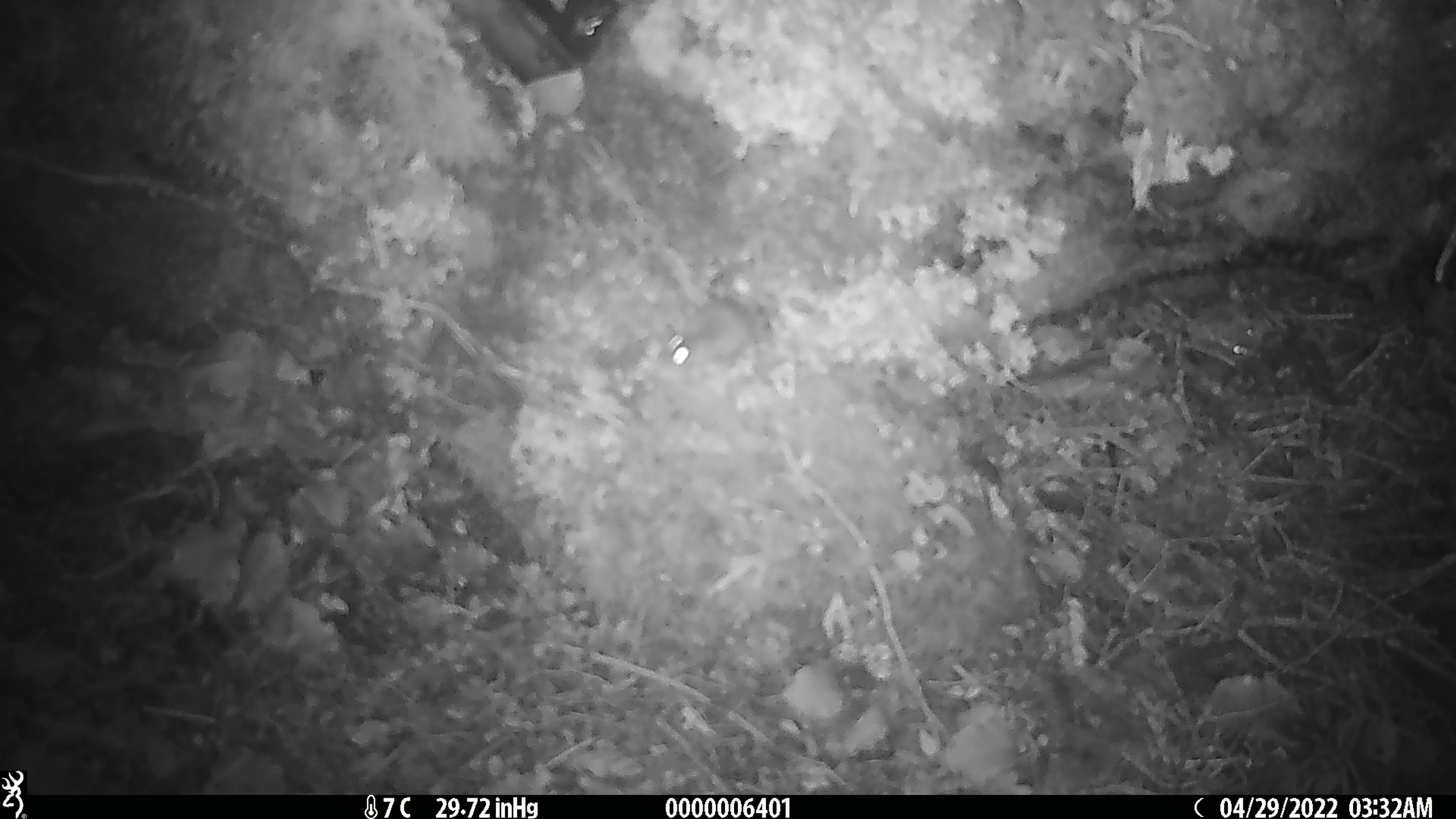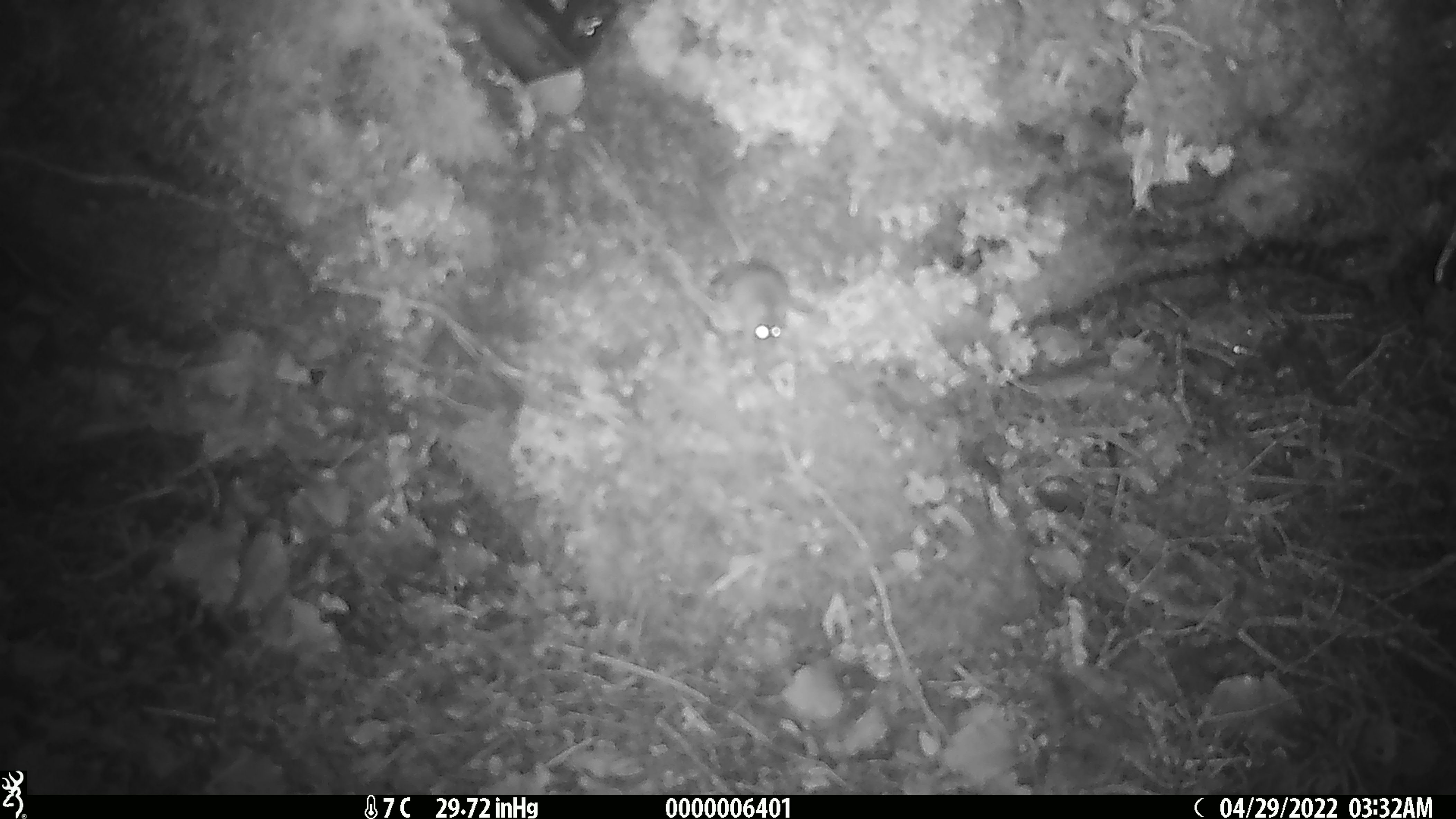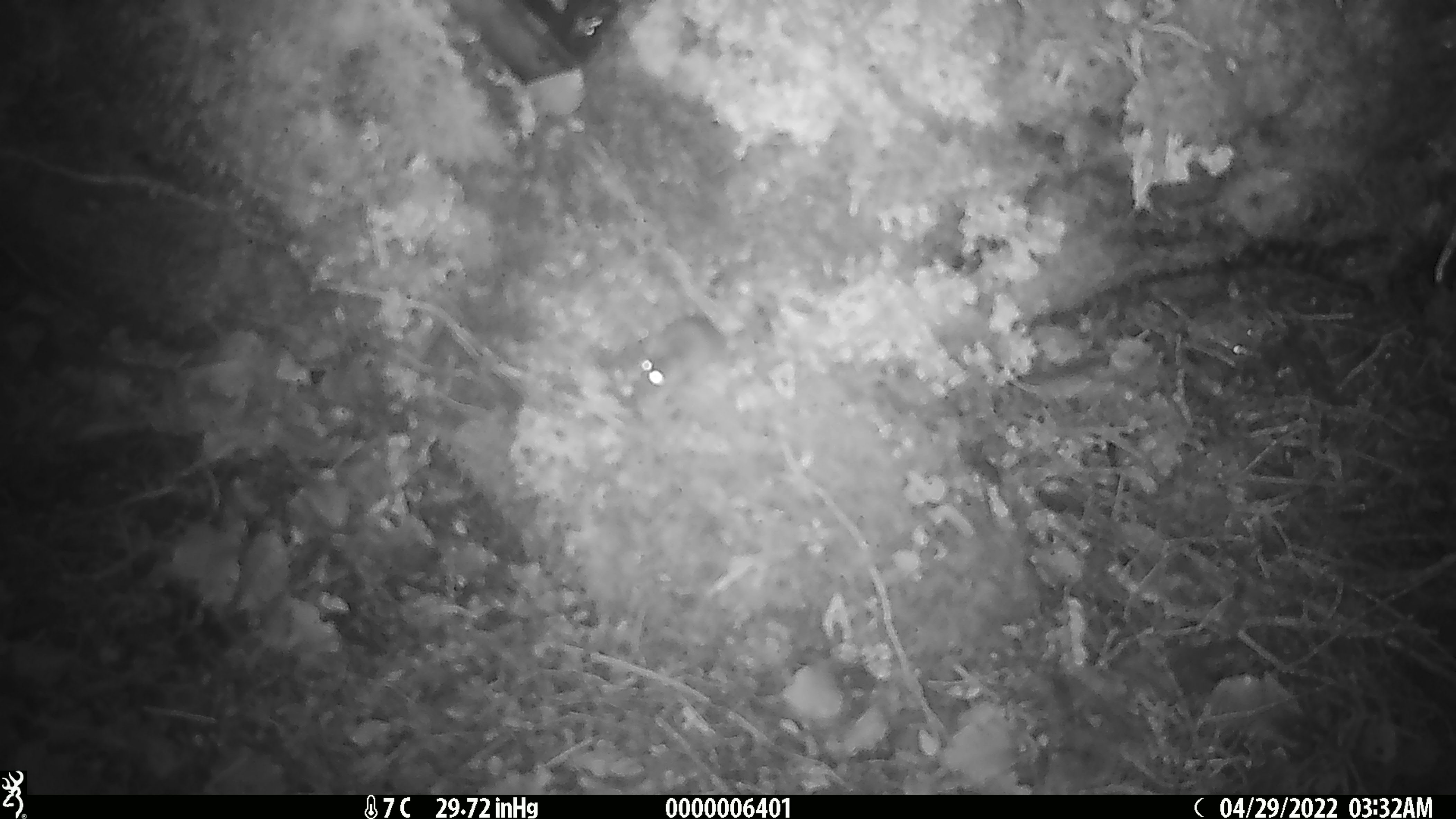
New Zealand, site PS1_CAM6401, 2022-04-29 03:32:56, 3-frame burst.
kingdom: Animalia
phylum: Chordata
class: Mammalia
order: Rodentia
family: Muridae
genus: Mus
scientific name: Mus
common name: mouse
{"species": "mouse (Mus)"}